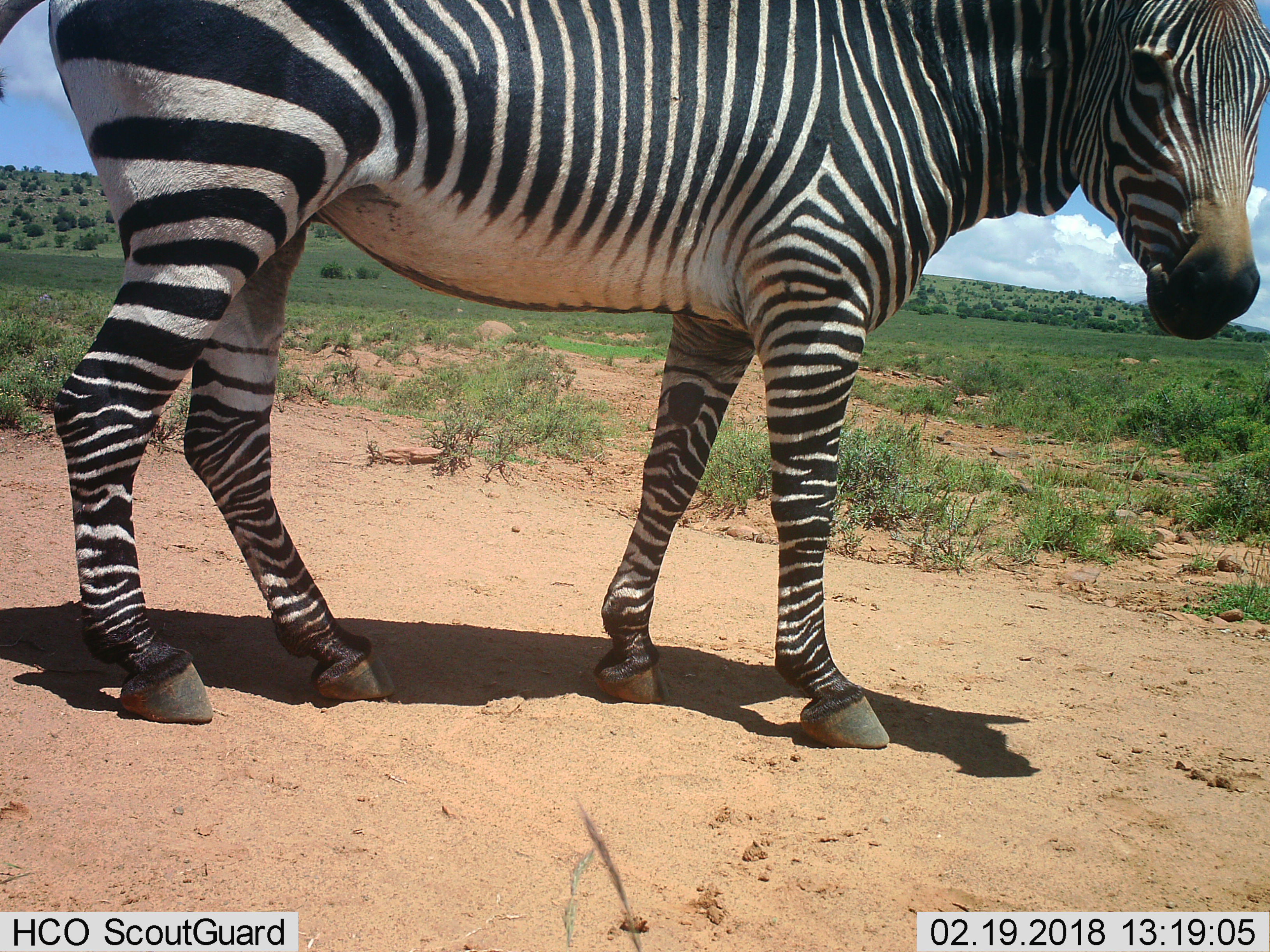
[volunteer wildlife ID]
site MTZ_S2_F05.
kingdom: Animalia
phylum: Chordata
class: Mammalia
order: Perissodactyla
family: Equidae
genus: Equus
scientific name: Equus zebra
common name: mountain zebra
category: zebramountain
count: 1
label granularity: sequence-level